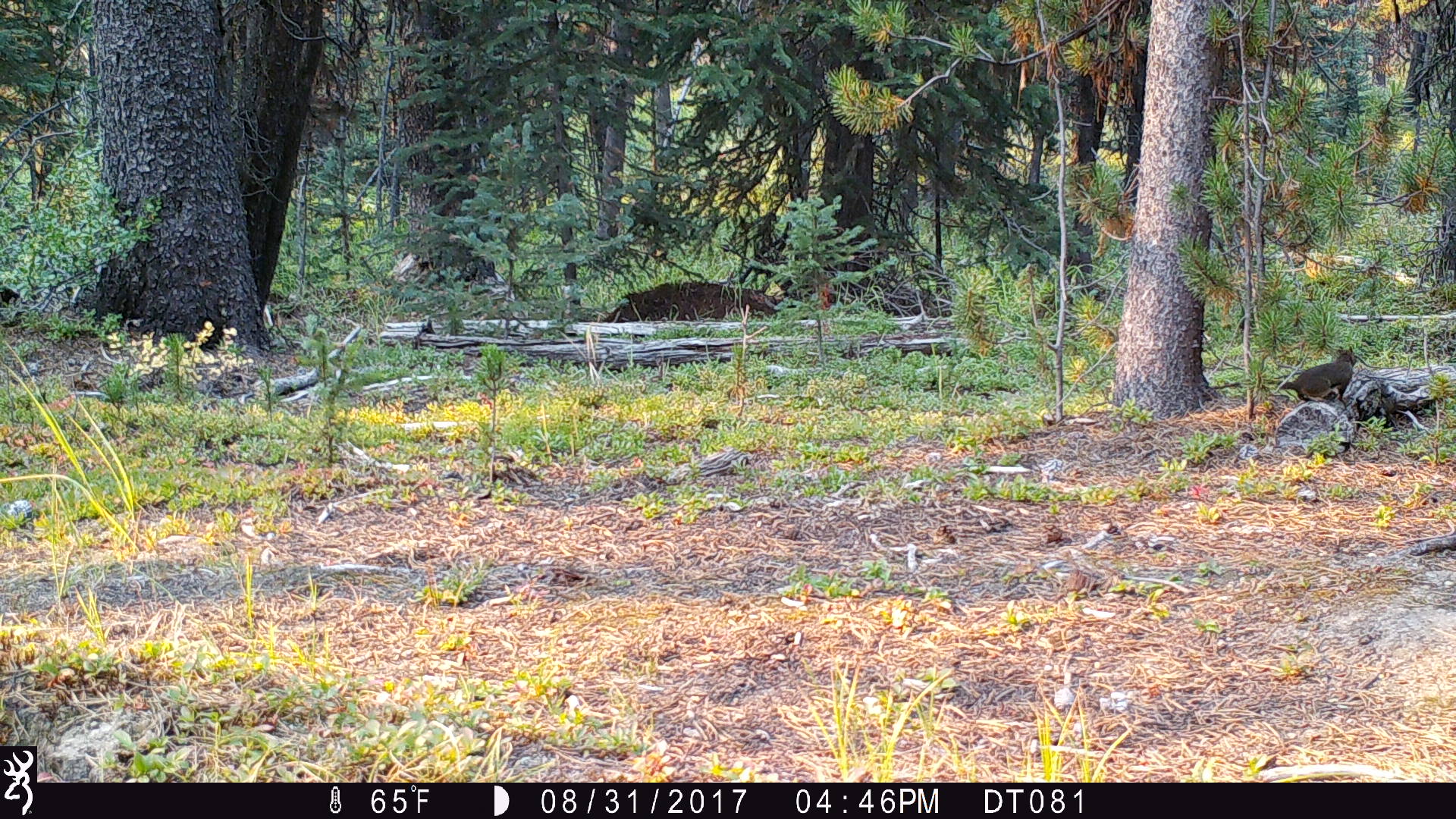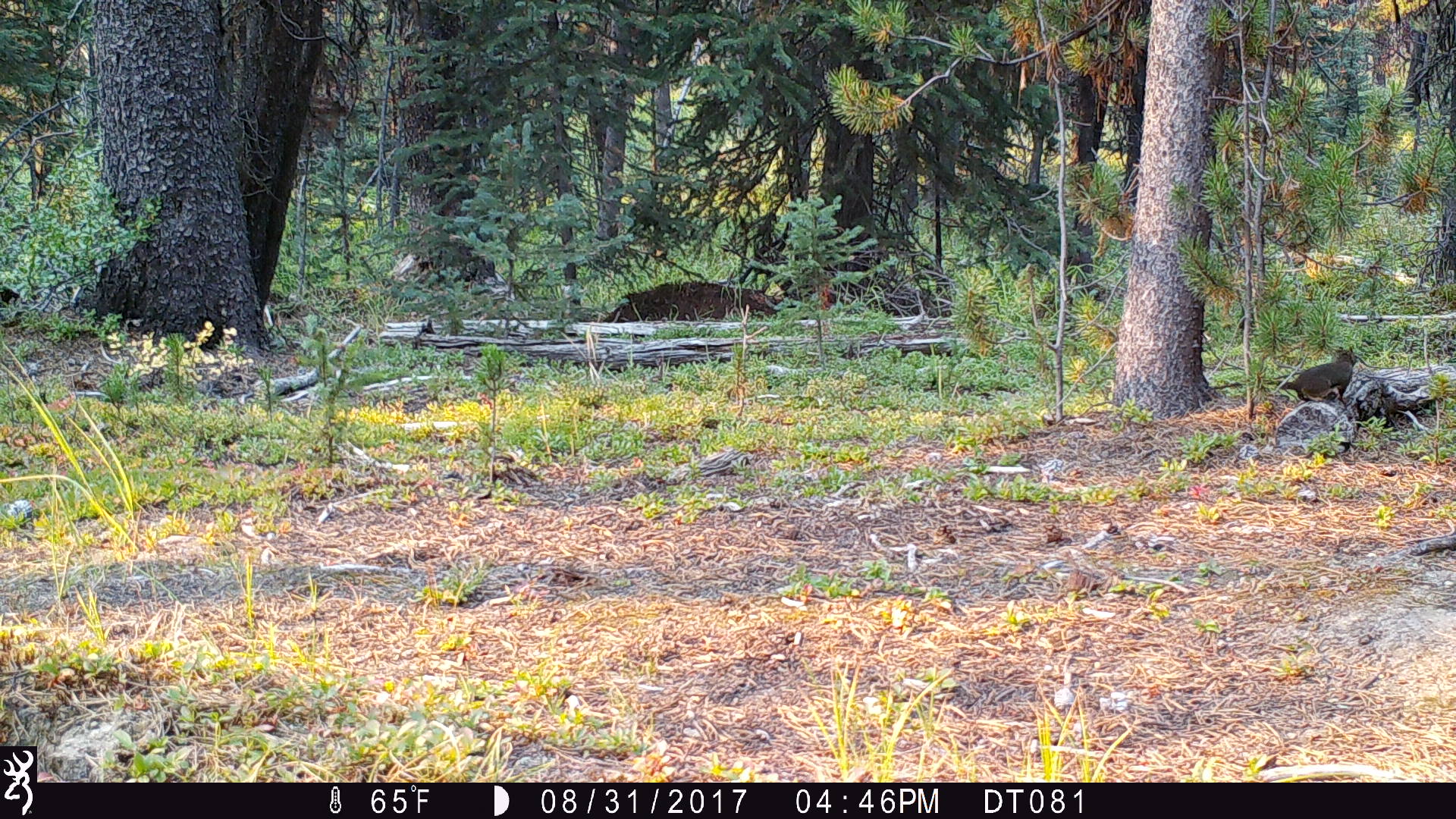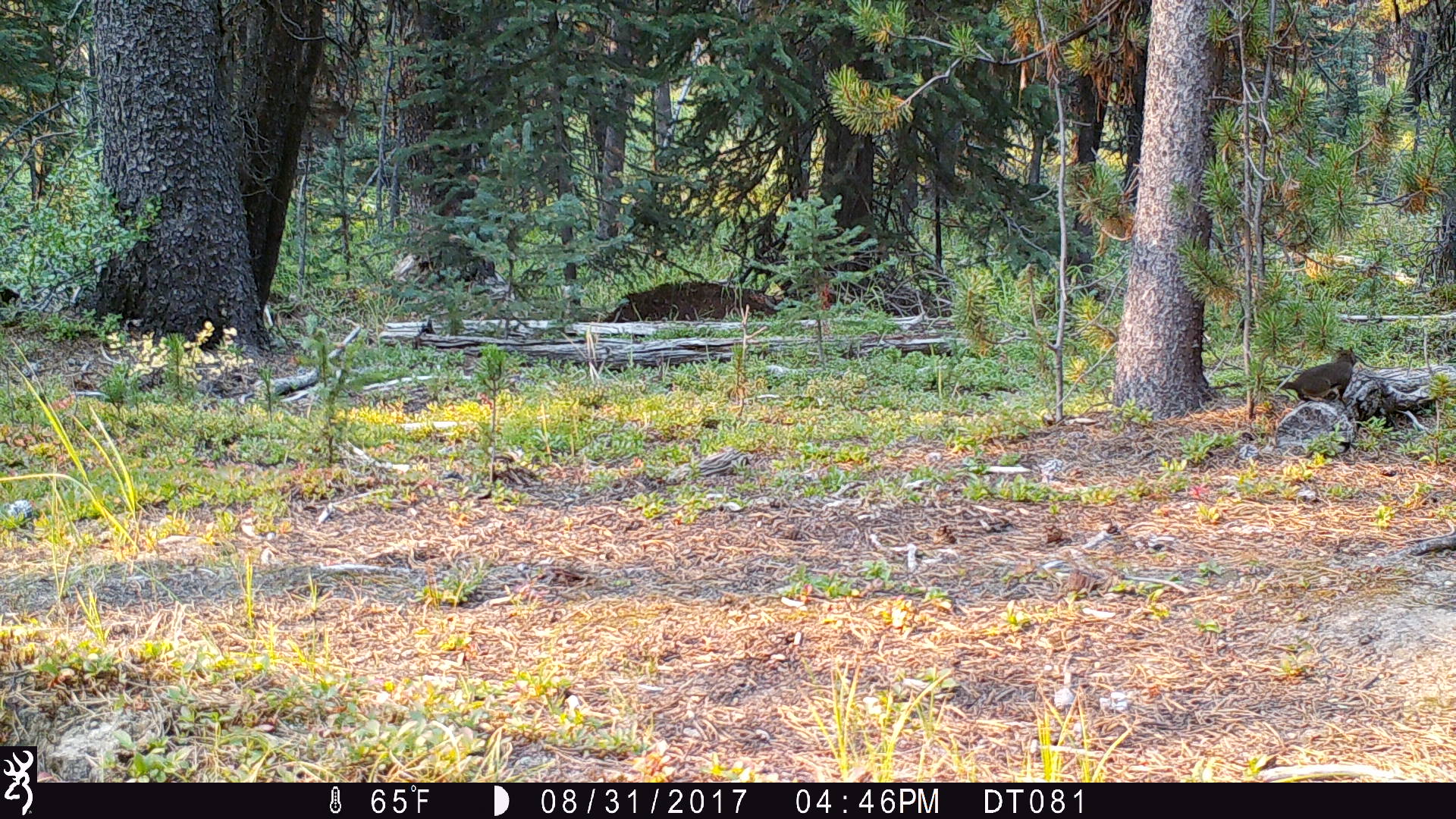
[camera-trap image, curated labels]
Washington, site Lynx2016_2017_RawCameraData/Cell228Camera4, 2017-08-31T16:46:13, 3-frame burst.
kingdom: Animalia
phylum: Chordata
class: Mammalia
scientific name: Mammalia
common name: small mammal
Small mammal (Mammalia). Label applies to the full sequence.